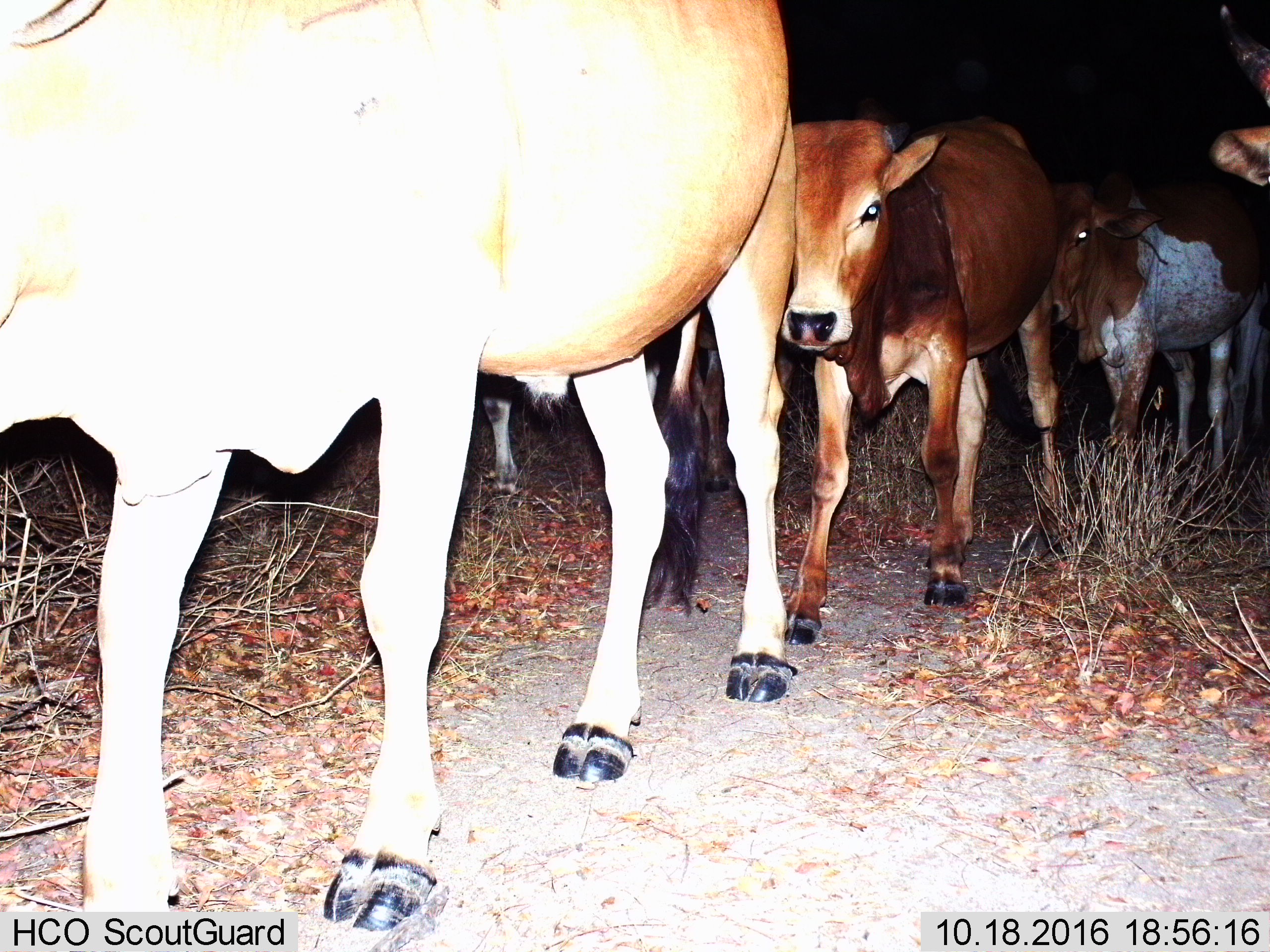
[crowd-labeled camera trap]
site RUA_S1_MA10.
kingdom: Animalia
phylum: Chordata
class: Mammalia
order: Artiodactyla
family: Bovidae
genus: Bos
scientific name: Bos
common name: cattle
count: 5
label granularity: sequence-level